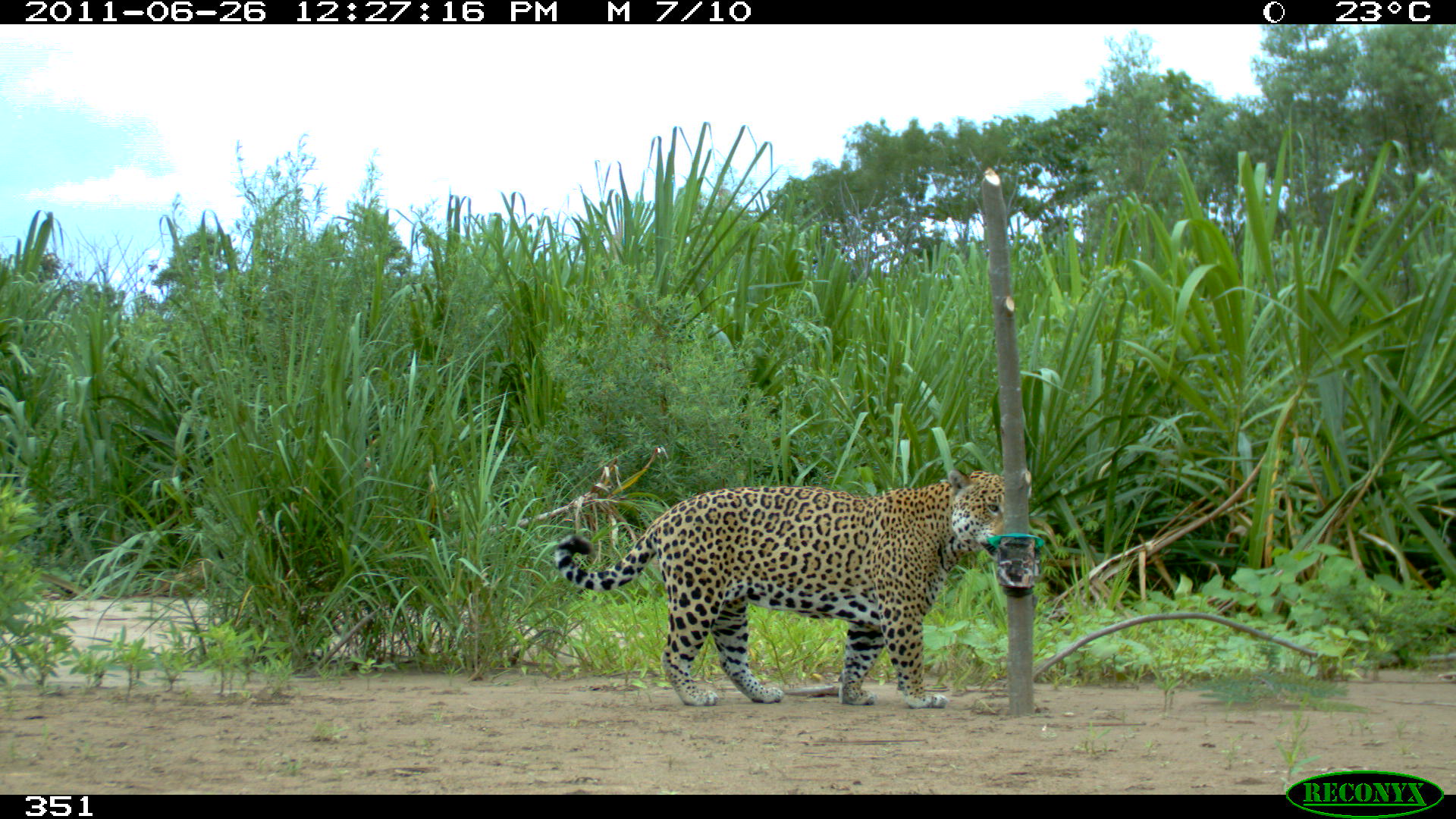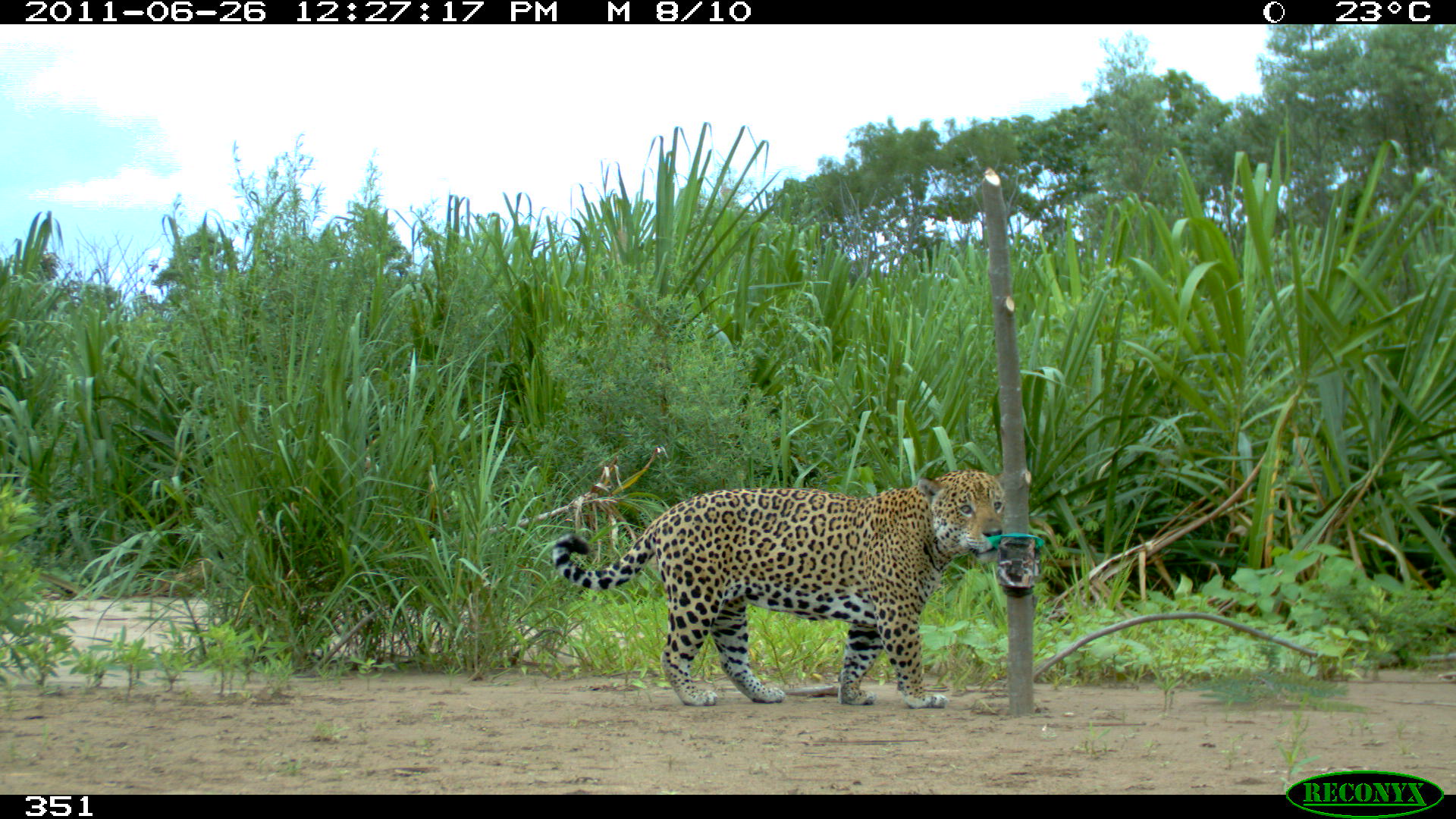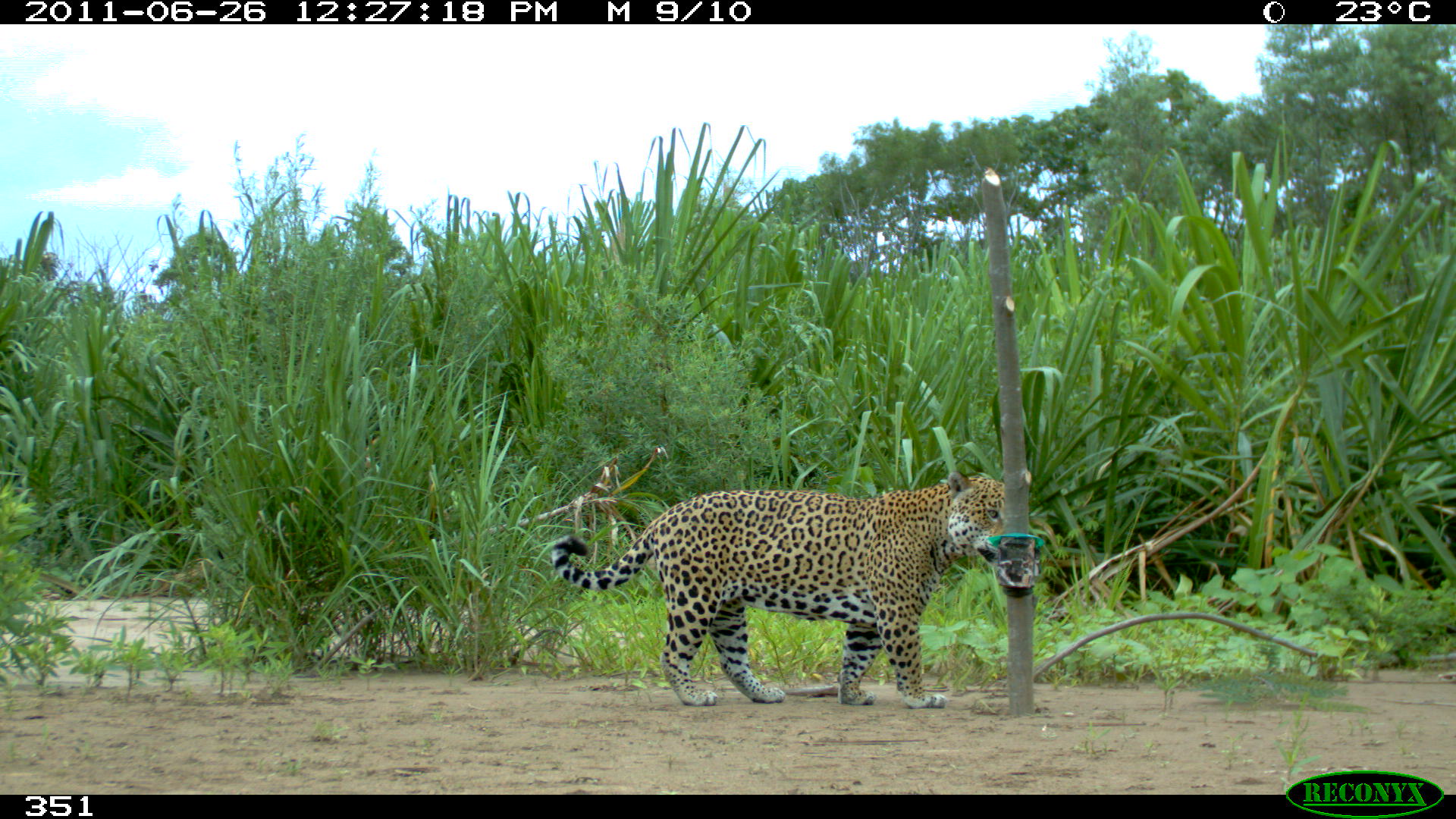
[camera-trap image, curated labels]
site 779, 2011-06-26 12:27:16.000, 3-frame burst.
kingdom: Animalia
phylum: Chordata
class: Mammalia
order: Carnivora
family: Felidae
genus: Panthera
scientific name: Panthera onca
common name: jaguar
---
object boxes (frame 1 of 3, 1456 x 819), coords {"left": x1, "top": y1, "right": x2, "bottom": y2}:
panthera onca: {"left": 554, "top": 465, "right": 1031, "bottom": 709}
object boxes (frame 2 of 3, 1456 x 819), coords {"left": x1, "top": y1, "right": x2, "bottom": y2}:
panthera onca: {"left": 550, "top": 469, "right": 1005, "bottom": 707}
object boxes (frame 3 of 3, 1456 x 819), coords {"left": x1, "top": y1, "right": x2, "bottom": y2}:
panthera onca: {"left": 549, "top": 470, "right": 1007, "bottom": 708}